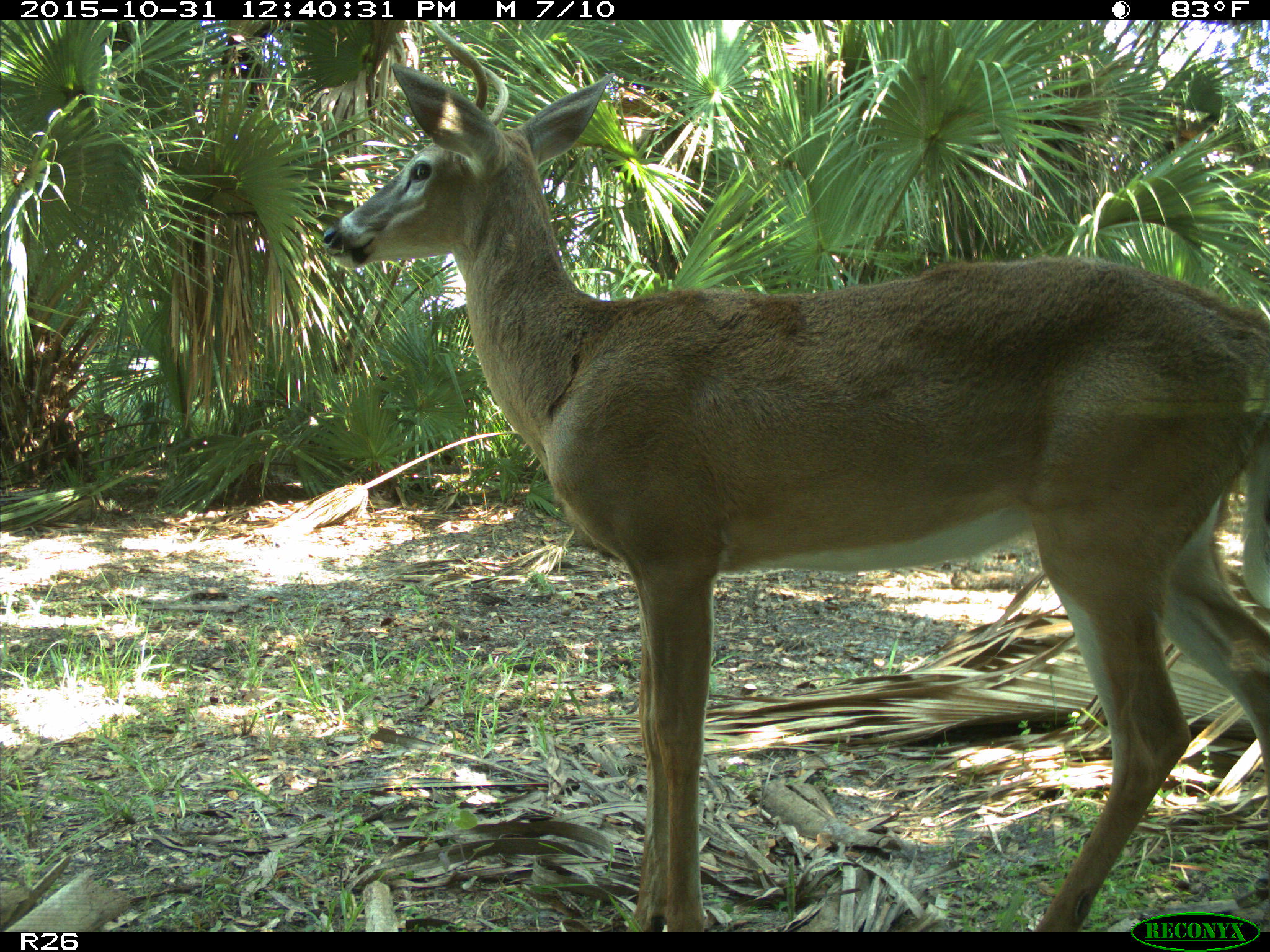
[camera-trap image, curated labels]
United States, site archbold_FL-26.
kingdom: Animalia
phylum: Chordata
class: Mammalia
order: Artiodactyla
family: Cervidae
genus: Odocoileus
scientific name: Odocoileus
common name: deer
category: unidentified deer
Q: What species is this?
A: Unidentified deer (deer) (Odocoileus).